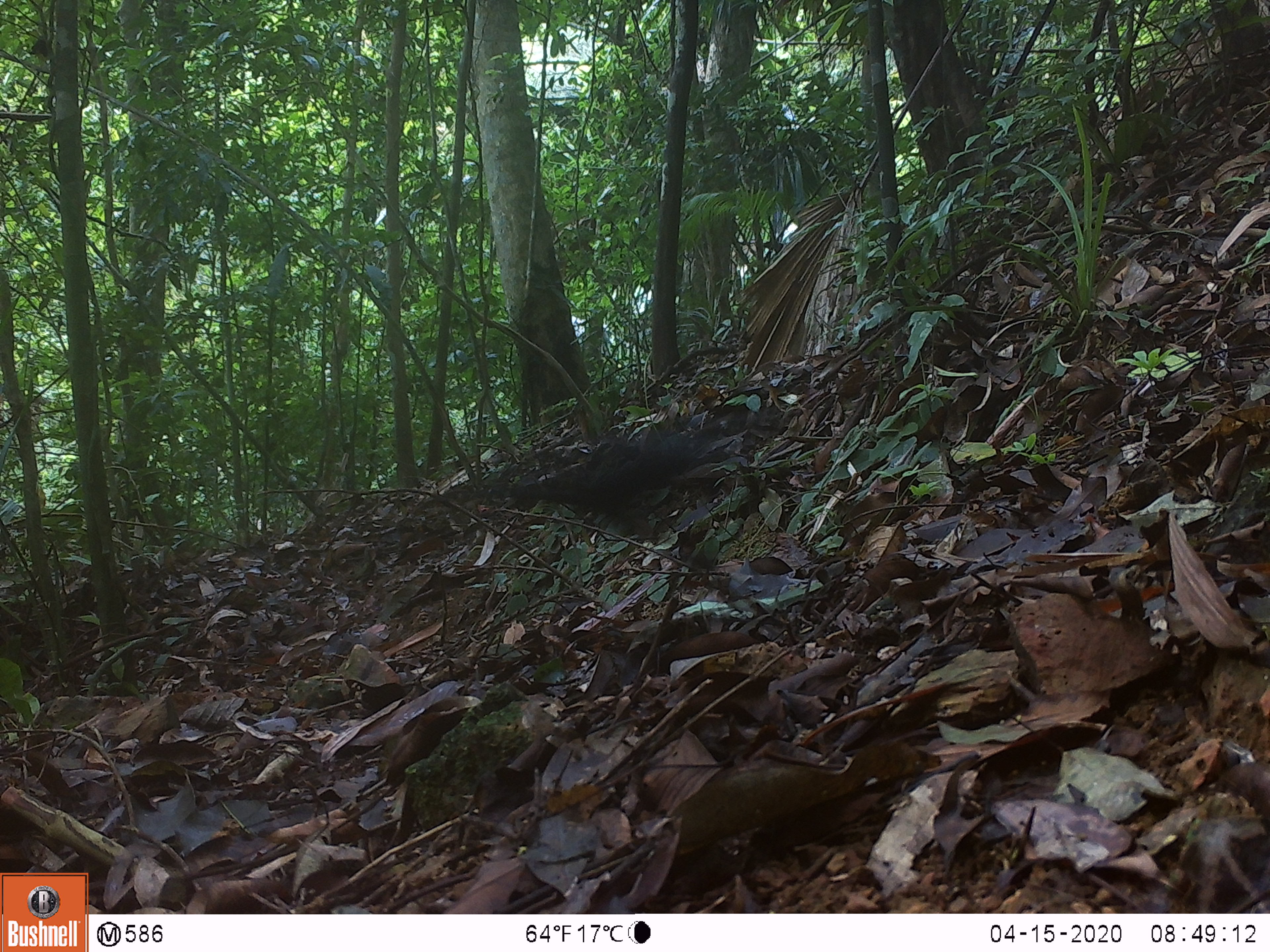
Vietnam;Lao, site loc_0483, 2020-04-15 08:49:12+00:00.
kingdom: Animalia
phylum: Chordata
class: Mammalia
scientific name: Mammalia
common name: mammal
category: unidentified small mammal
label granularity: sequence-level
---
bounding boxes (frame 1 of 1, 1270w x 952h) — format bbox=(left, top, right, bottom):
unidentified small mammal: bbox=(513, 430, 739, 544)